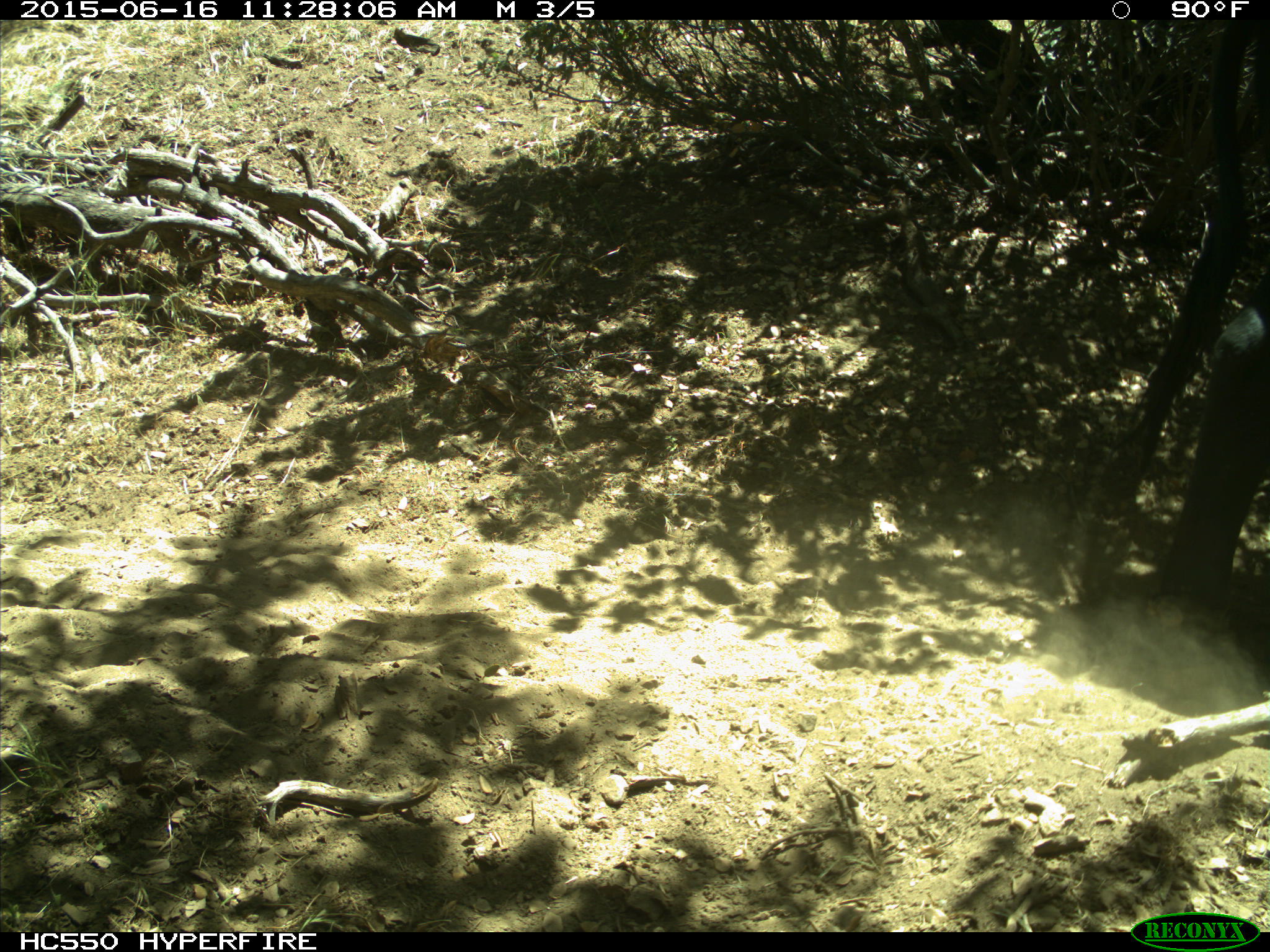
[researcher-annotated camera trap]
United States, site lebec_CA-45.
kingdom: Animalia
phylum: Chordata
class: Mammalia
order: Artiodactyla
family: Bovidae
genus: Bos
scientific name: Bos taurus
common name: domestic cow